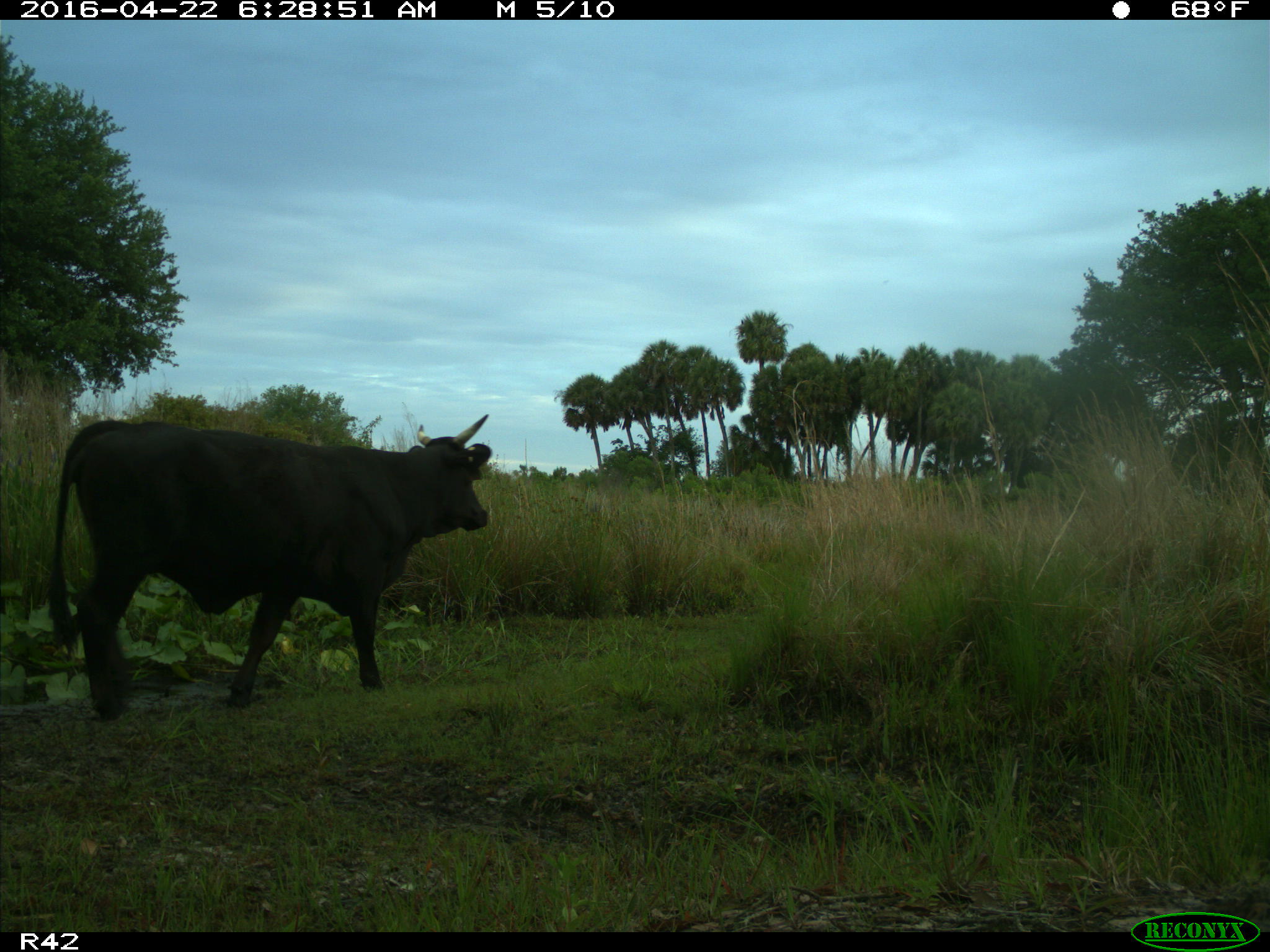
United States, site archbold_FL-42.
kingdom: Animalia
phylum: Chordata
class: Mammalia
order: Artiodactyla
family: Bovidae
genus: Bos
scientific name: Bos taurus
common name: domestic cow